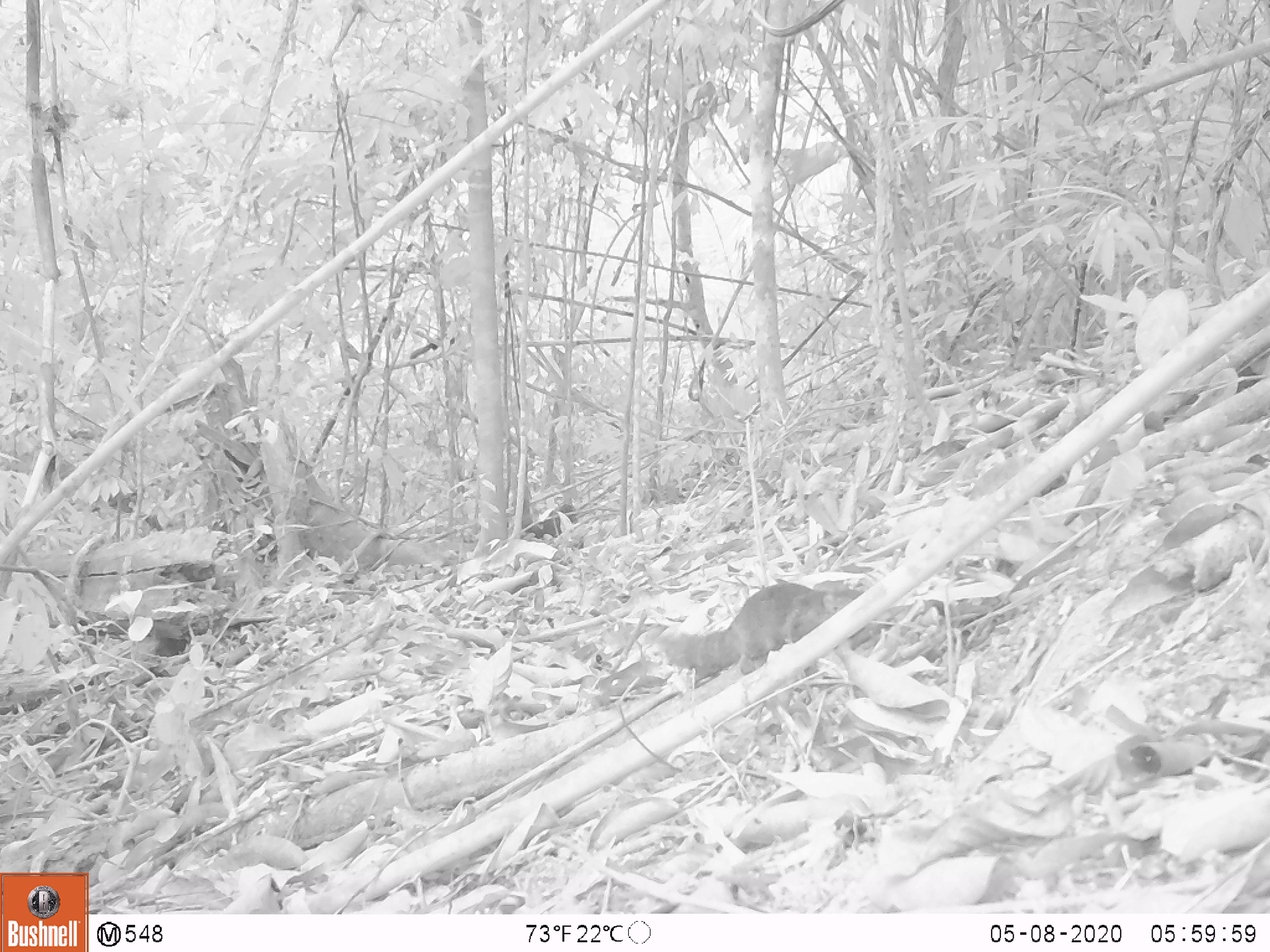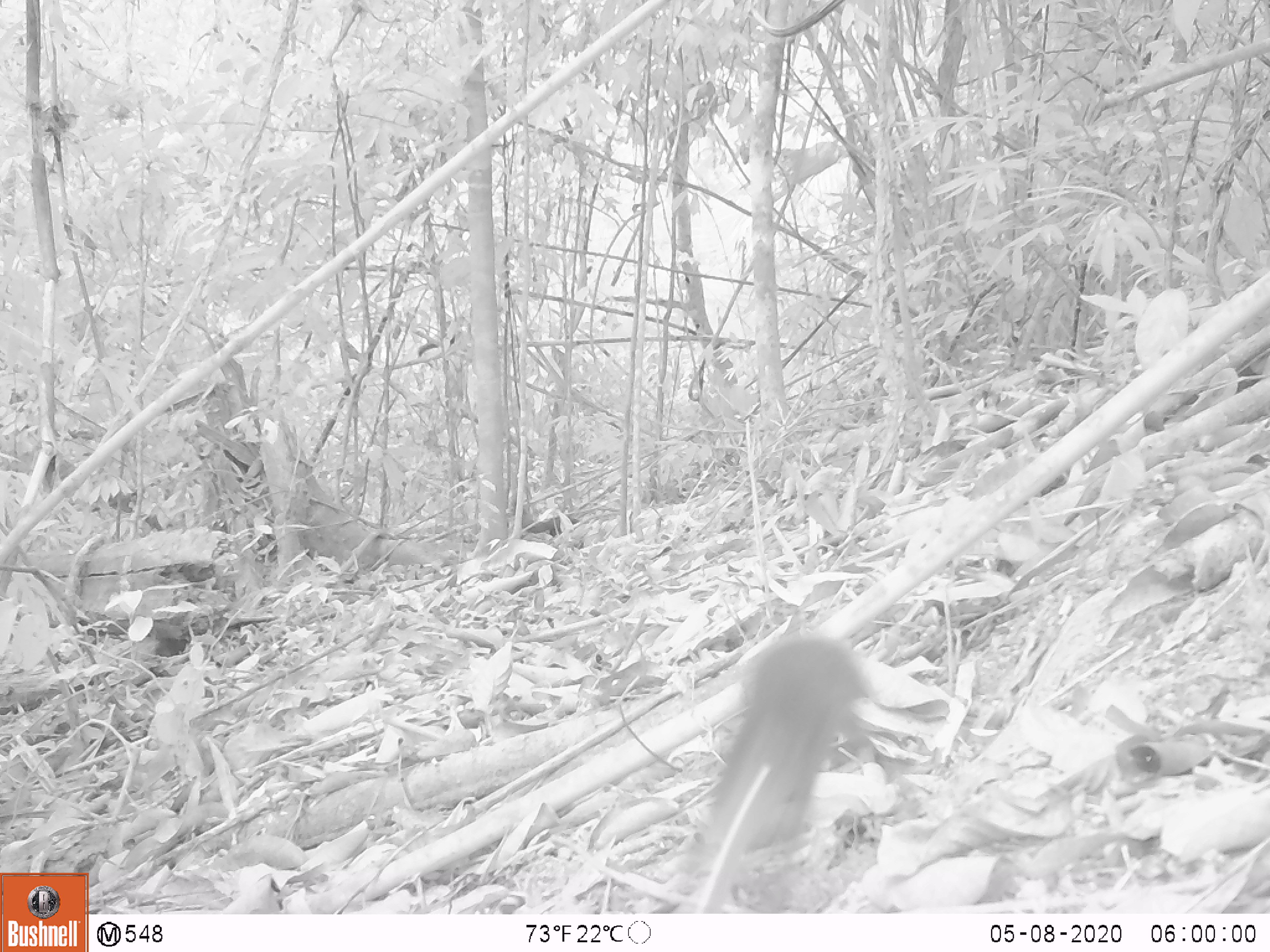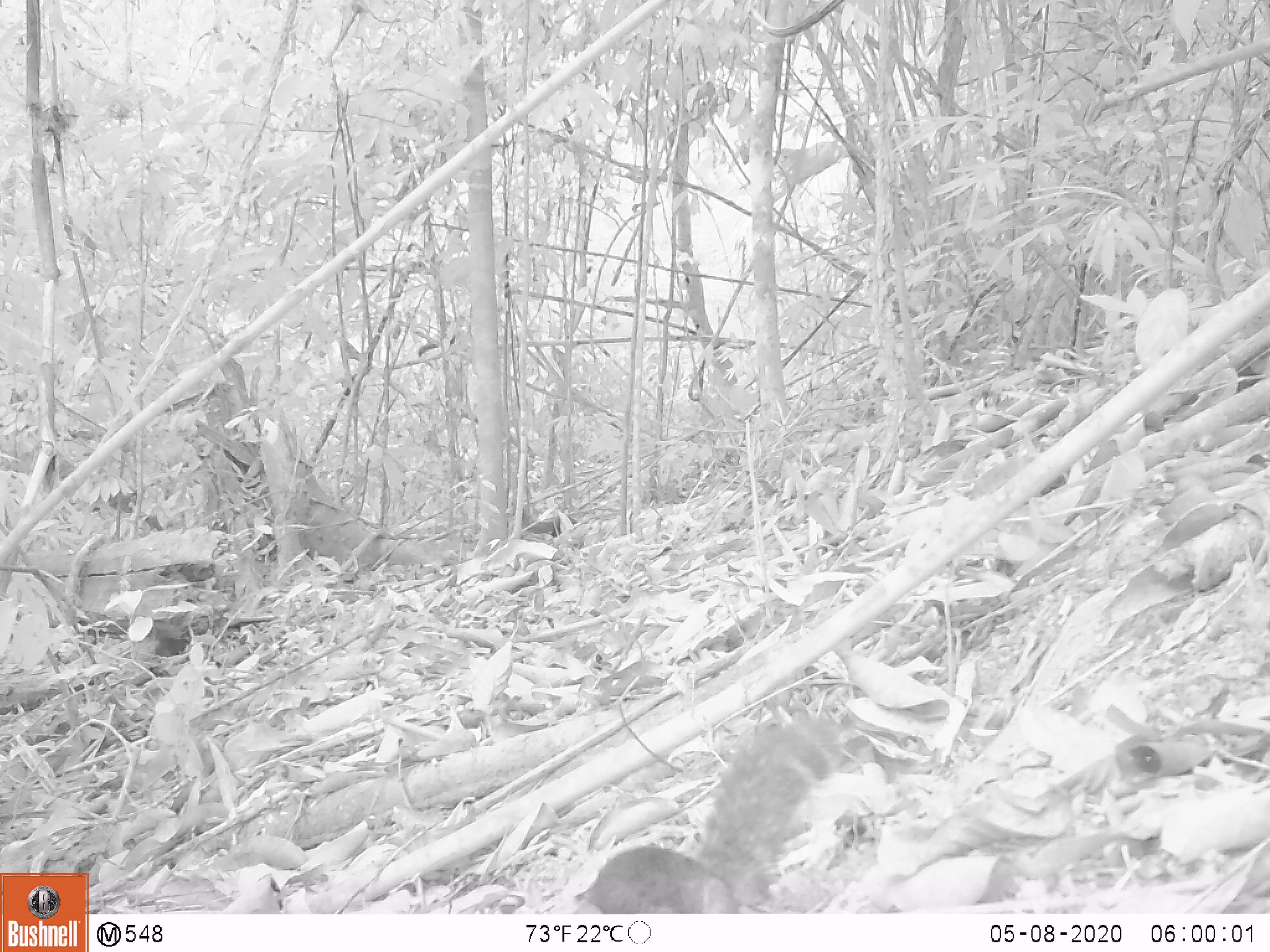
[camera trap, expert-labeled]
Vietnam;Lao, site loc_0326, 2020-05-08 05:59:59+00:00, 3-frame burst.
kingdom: Animalia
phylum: Chordata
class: Mammalia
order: Rodentia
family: Sciuridae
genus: Dremomys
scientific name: Dremomys rufigenis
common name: red-cheeked squirrel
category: red cheeked squirrel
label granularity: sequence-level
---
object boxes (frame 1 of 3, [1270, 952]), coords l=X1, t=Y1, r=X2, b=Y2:
red cheeked squirrel: l=657, t=581, r=862, b=676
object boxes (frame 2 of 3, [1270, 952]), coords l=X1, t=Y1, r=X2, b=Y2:
red cheeked squirrel: l=668, t=632, r=879, b=914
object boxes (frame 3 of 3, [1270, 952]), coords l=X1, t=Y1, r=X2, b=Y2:
red cheeked squirrel: l=572, t=714, r=845, b=914